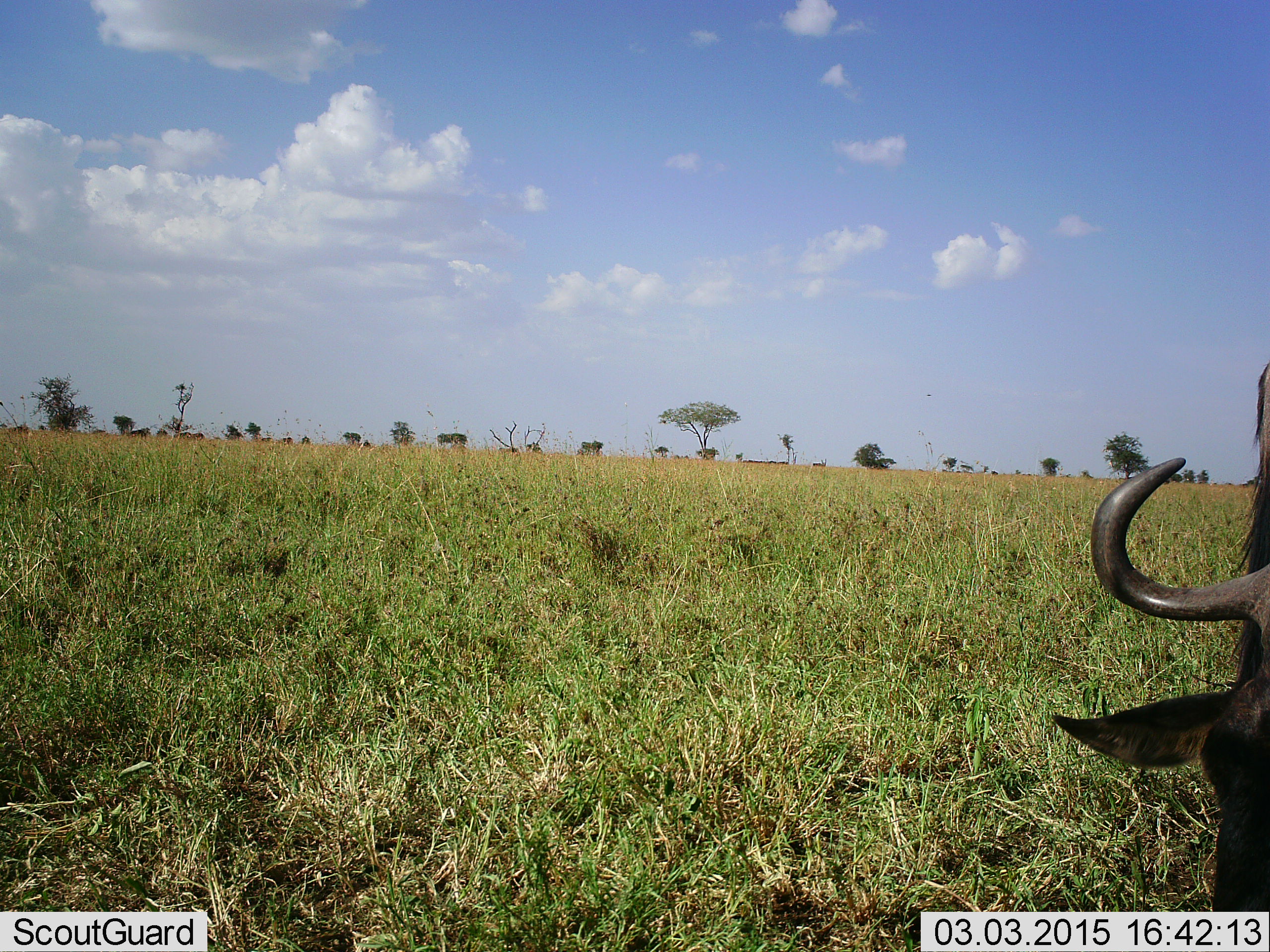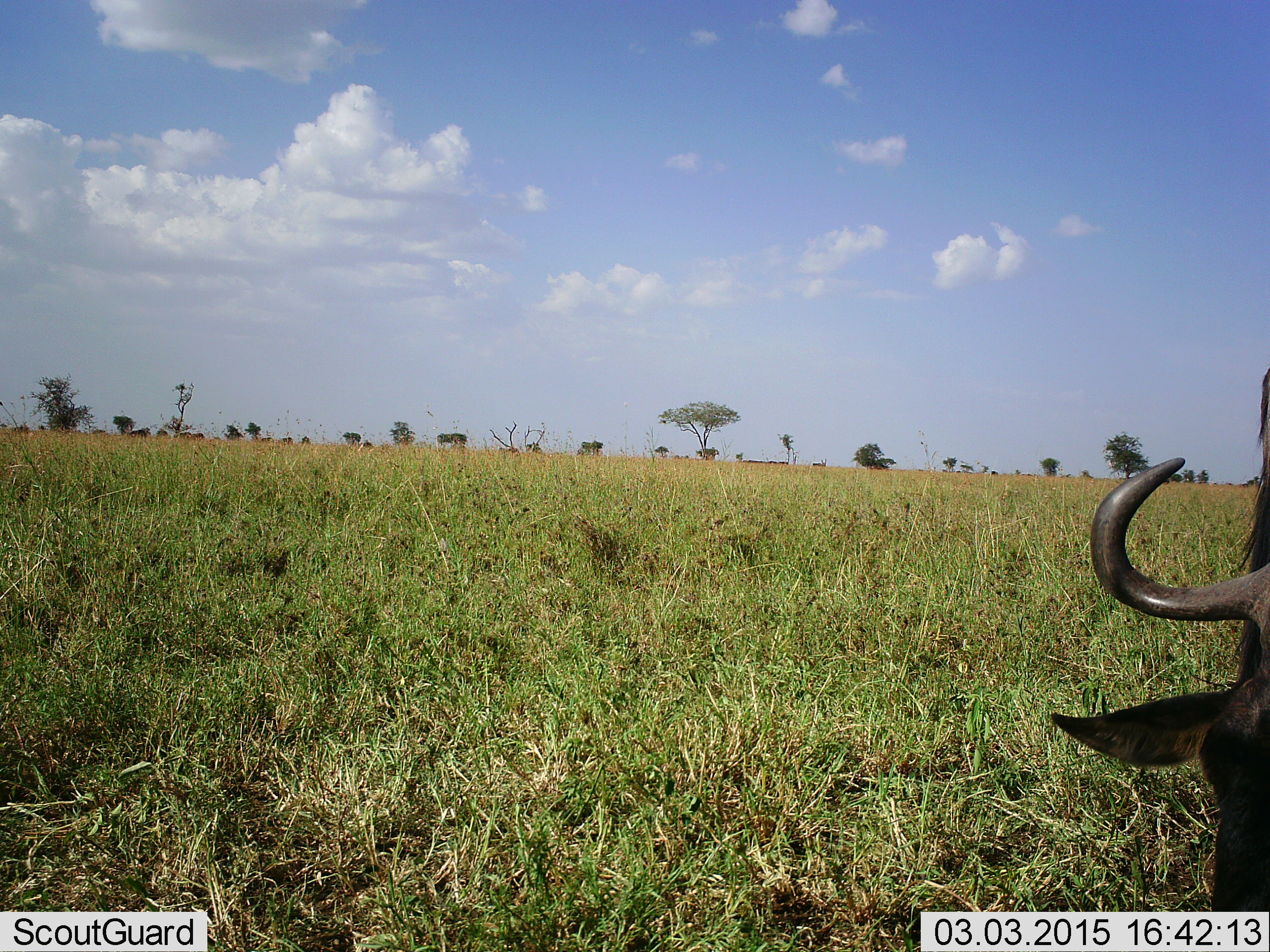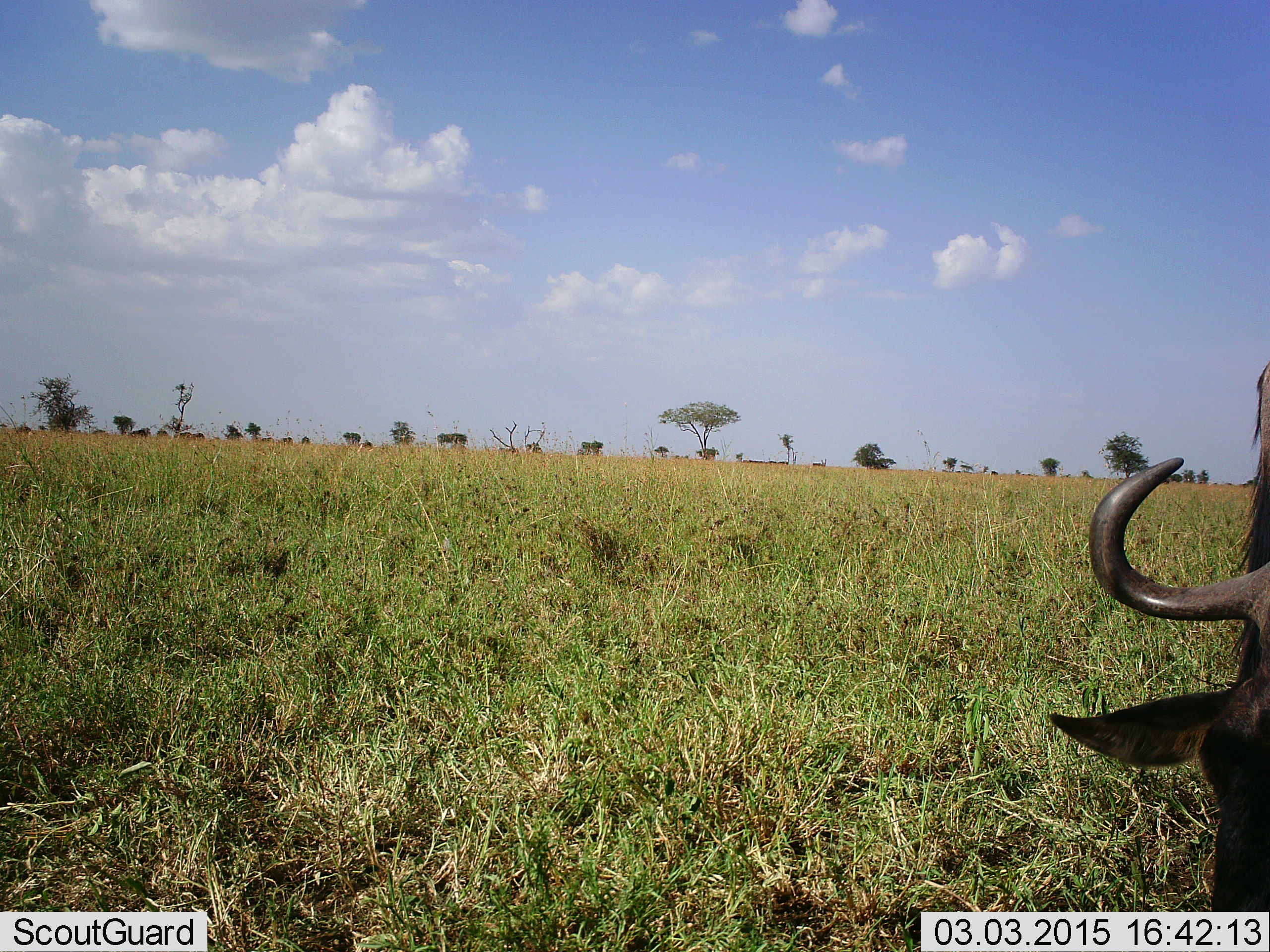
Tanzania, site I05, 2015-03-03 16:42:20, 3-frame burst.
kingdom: Animalia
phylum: Chordata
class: Mammalia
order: Artiodactyla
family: Bovidae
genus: Connochaetes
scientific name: Connochaetes taurinus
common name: blue wildebeest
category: wildebeest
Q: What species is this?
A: Wildebeest (blue wildebeest) (Connochaetes taurinus).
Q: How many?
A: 1.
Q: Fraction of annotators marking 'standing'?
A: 70%.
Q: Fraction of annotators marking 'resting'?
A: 0%.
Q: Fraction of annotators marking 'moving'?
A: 10%.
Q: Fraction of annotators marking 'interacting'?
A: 0%.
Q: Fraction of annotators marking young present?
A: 0%.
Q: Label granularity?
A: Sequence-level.